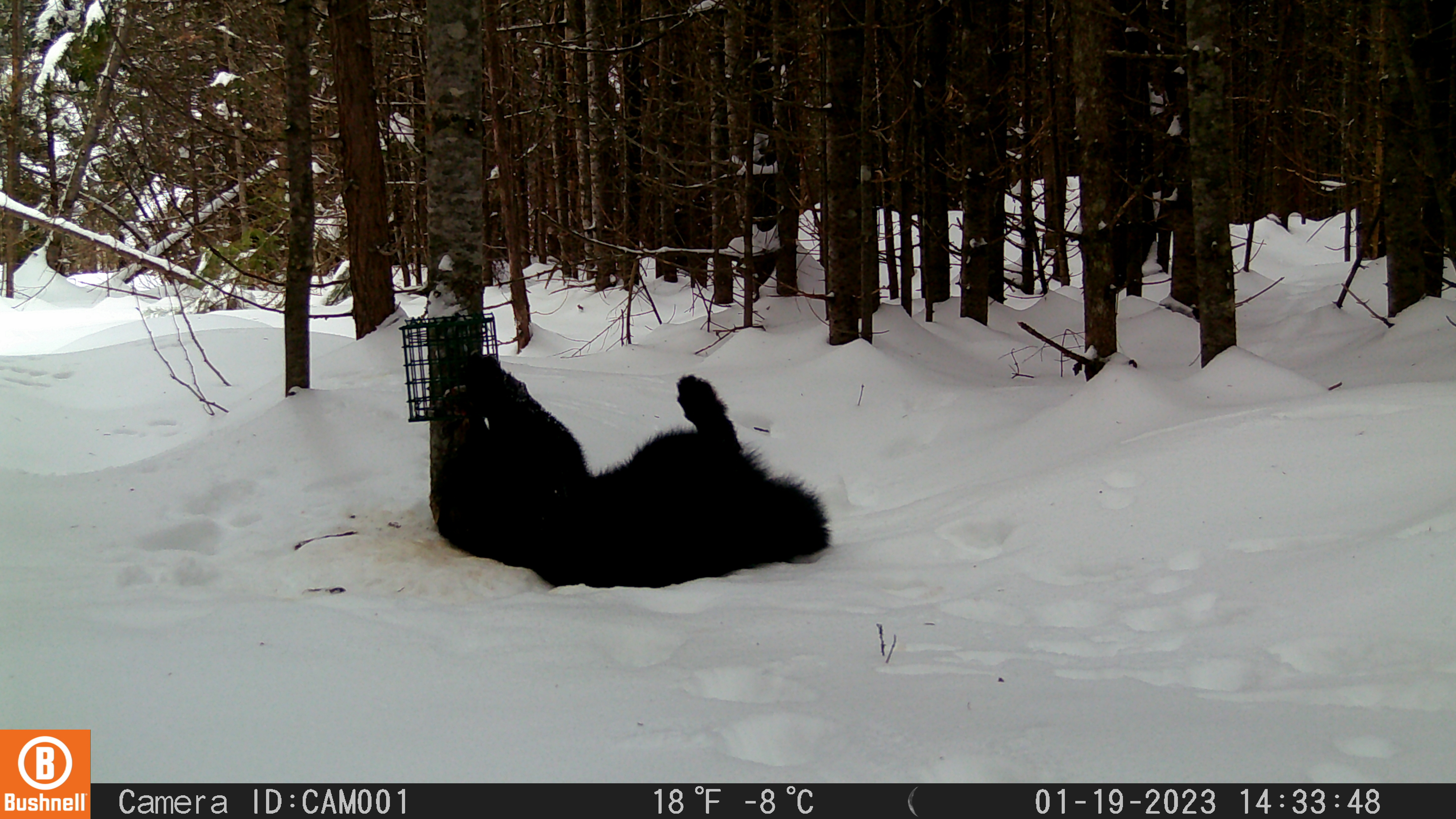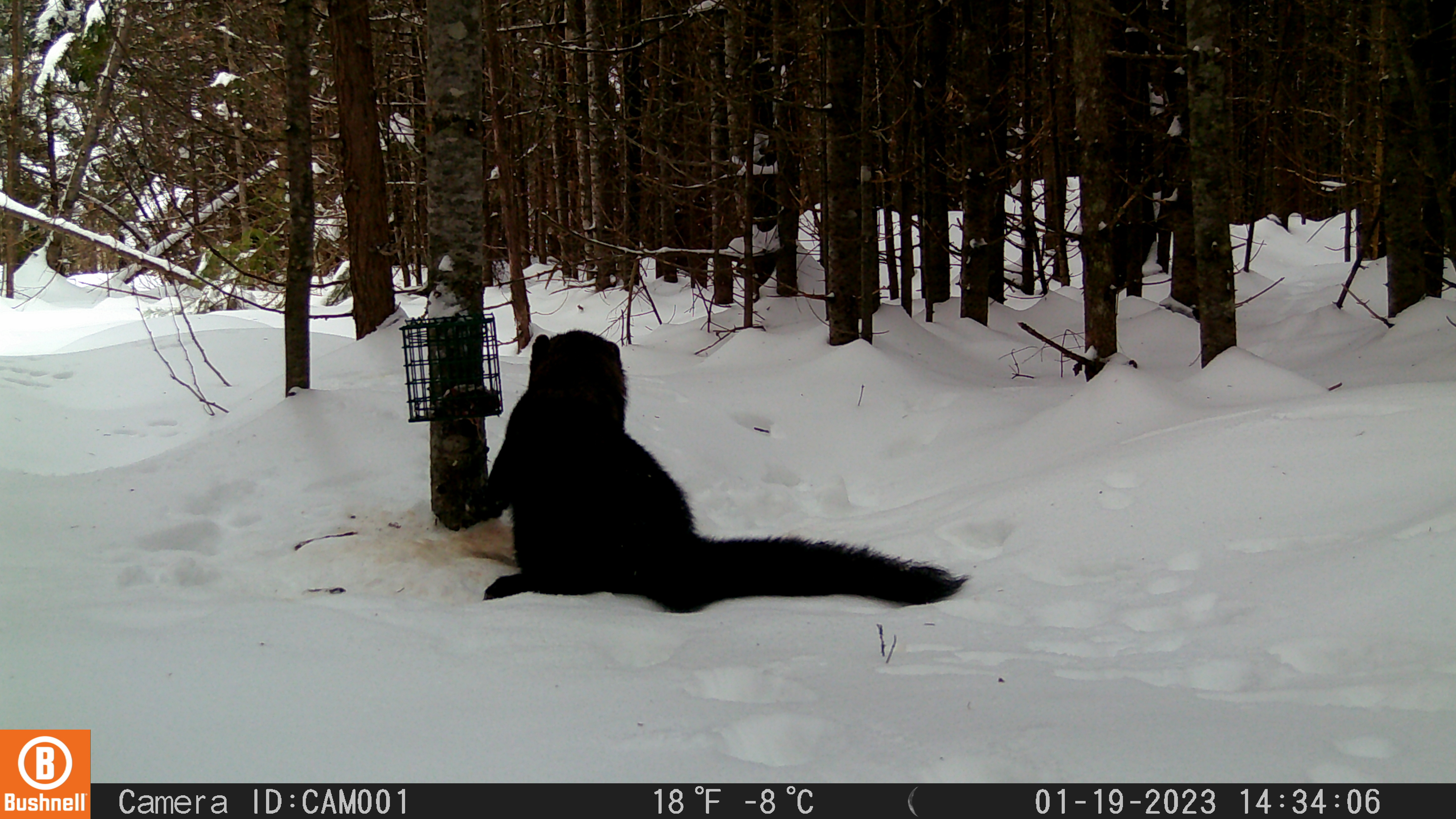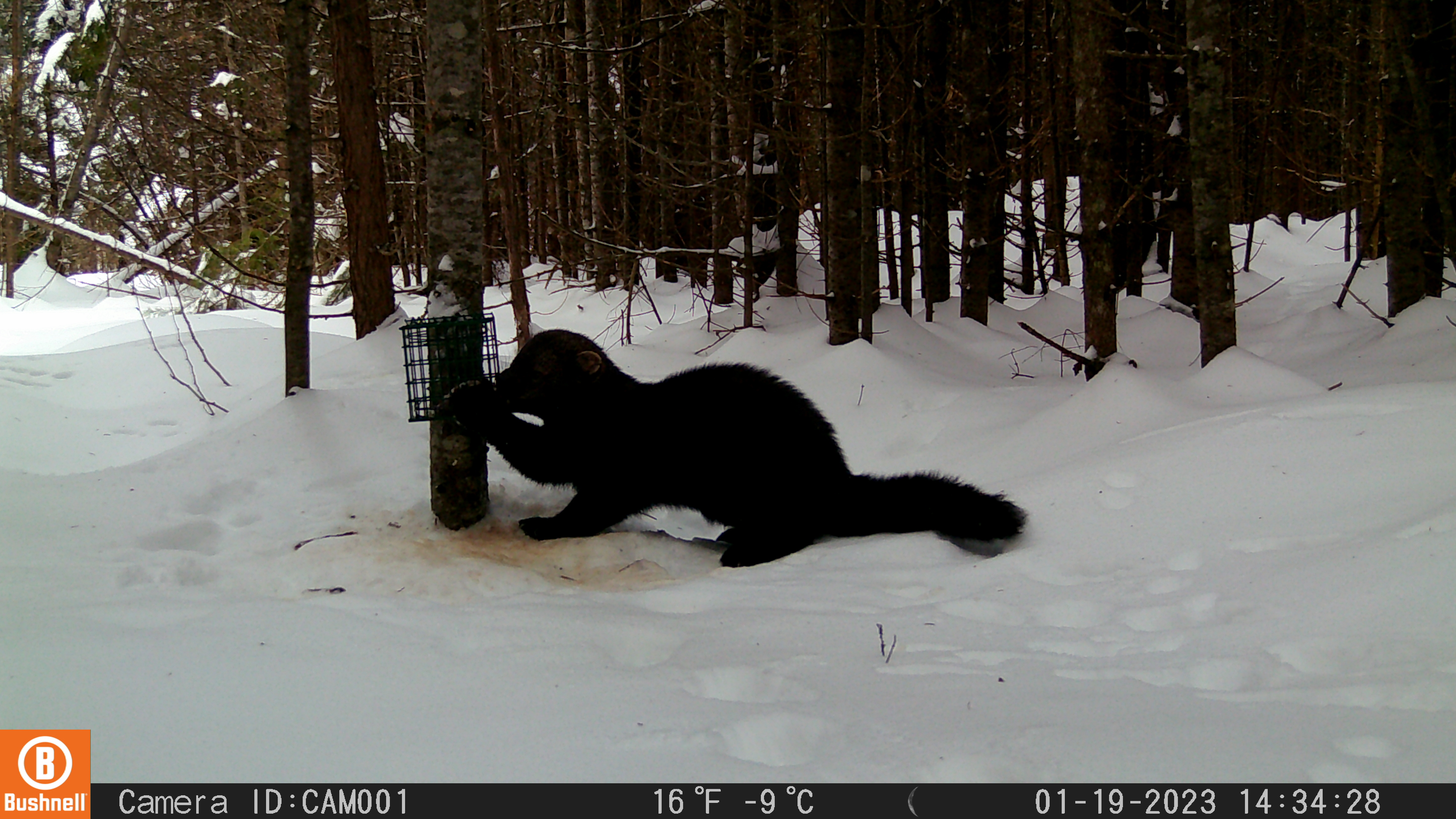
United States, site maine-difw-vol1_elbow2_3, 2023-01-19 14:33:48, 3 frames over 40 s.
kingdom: Animalia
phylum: Chordata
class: Mammalia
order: Carnivora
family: Mustelidae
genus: Pekania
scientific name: Pekania pennanti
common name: fisher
Fisher (Pekania pennanti).